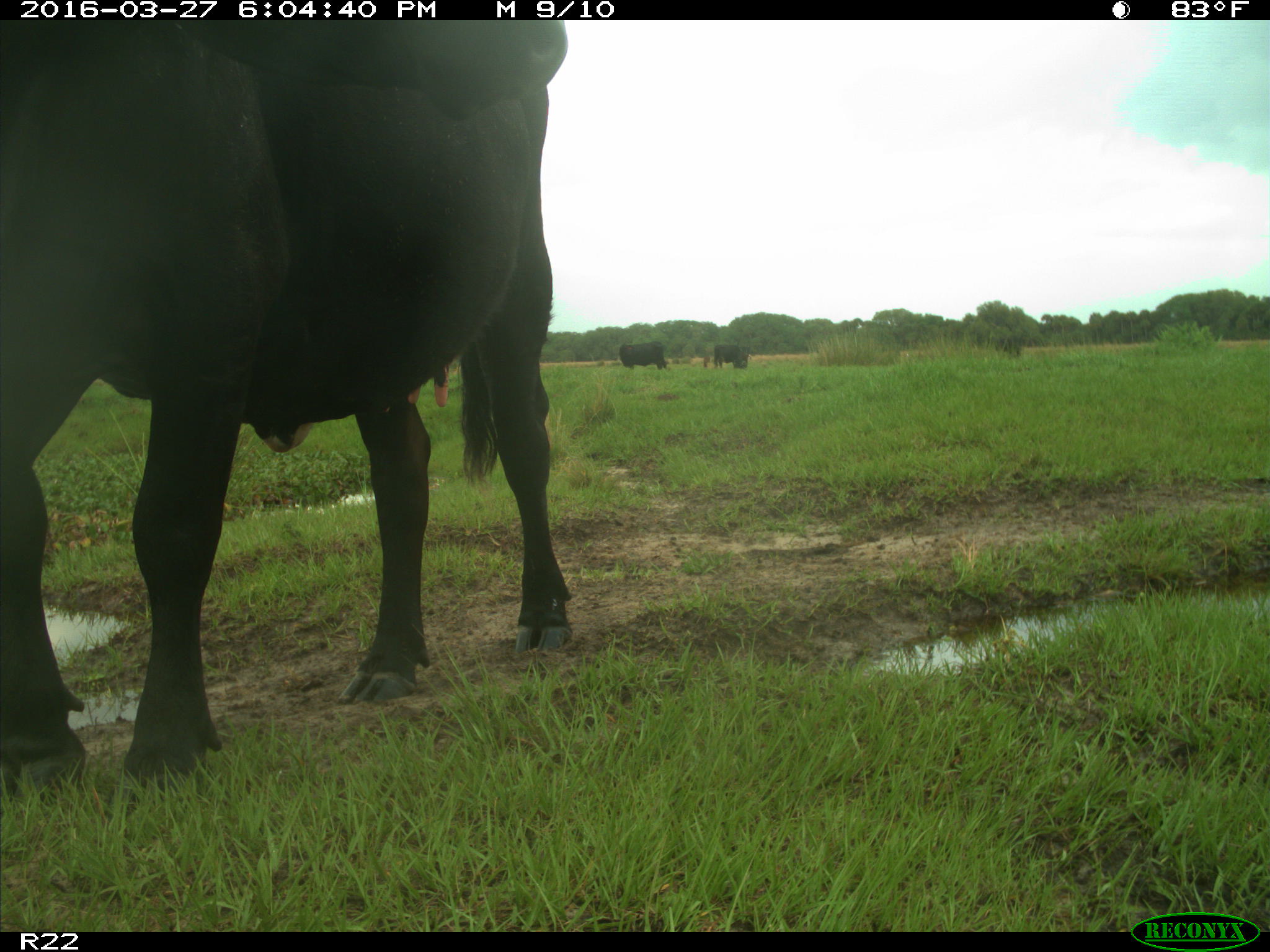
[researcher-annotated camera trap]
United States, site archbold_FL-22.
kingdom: Animalia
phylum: Chordata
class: Mammalia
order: Artiodactyla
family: Bovidae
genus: Bos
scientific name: Bos taurus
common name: domestic cow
Bos taurus (domestic cow).